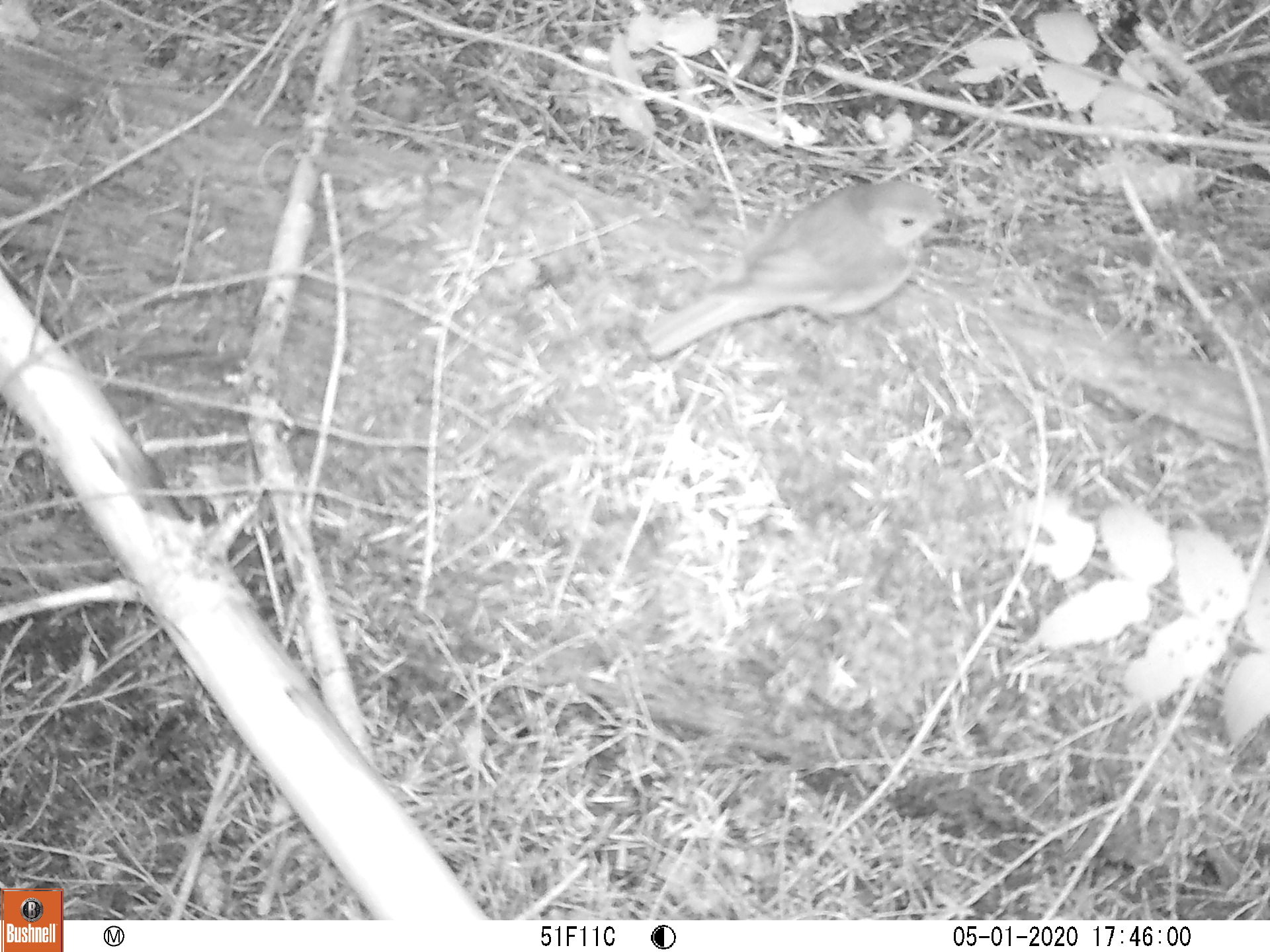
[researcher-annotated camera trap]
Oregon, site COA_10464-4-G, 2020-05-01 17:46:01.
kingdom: Animalia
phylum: Chordata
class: Aves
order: Passeriformes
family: Turdidae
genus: Catharus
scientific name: Catharus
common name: brown thrushes and nightingale-thrushes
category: catharus species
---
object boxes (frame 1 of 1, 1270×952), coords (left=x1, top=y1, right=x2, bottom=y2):
catharus species: (left=629, top=170, right=969, bottom=366)